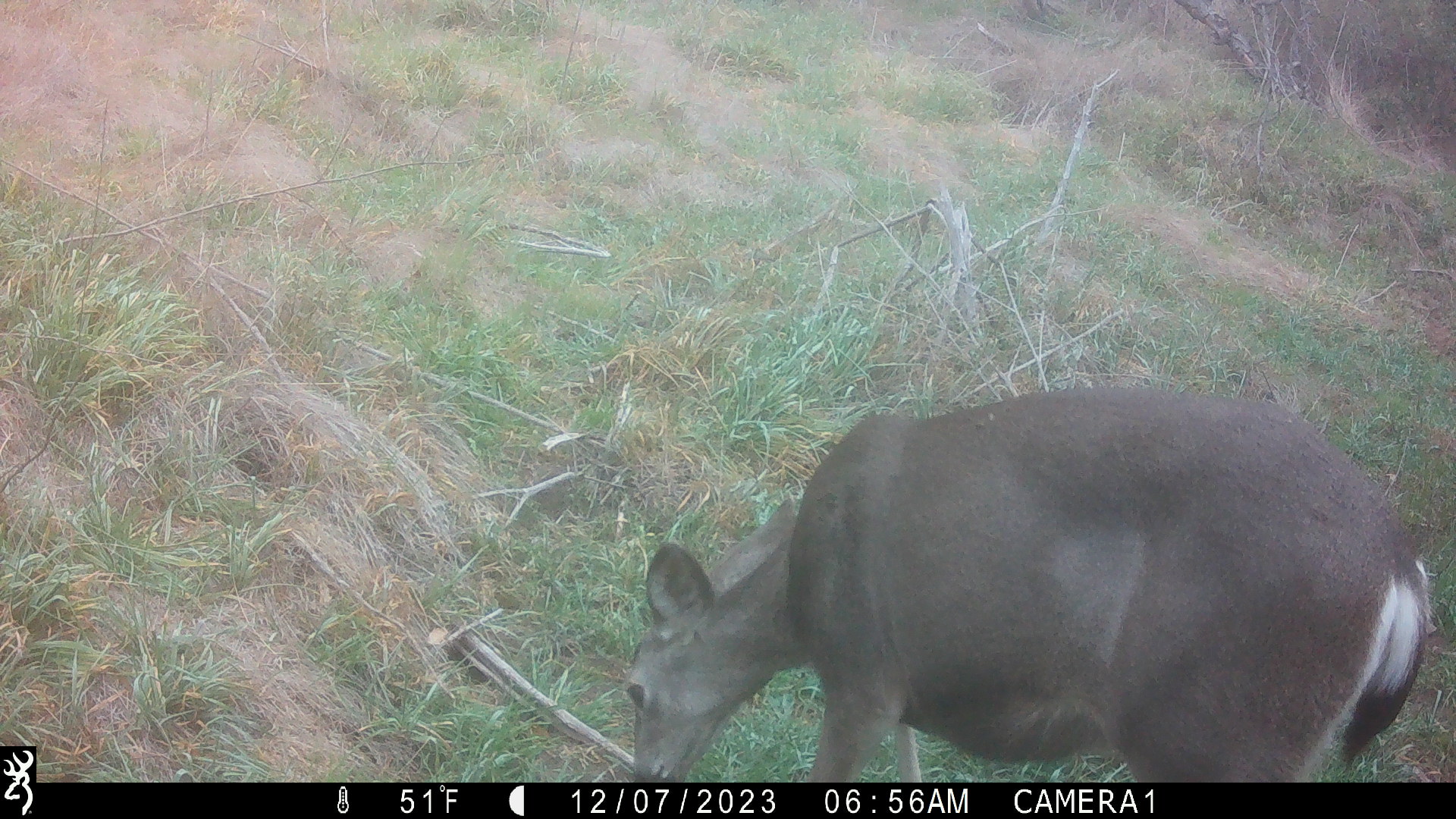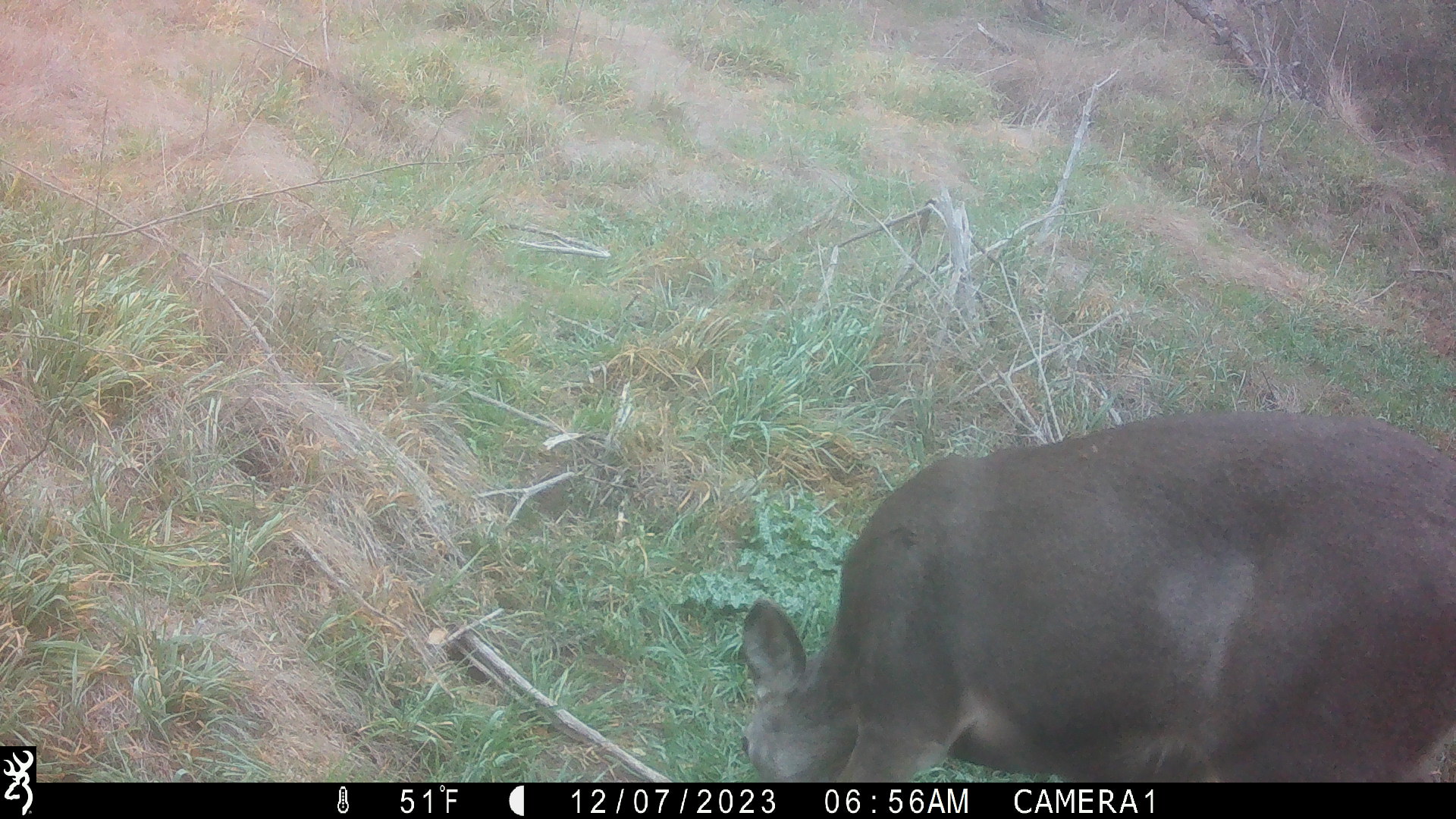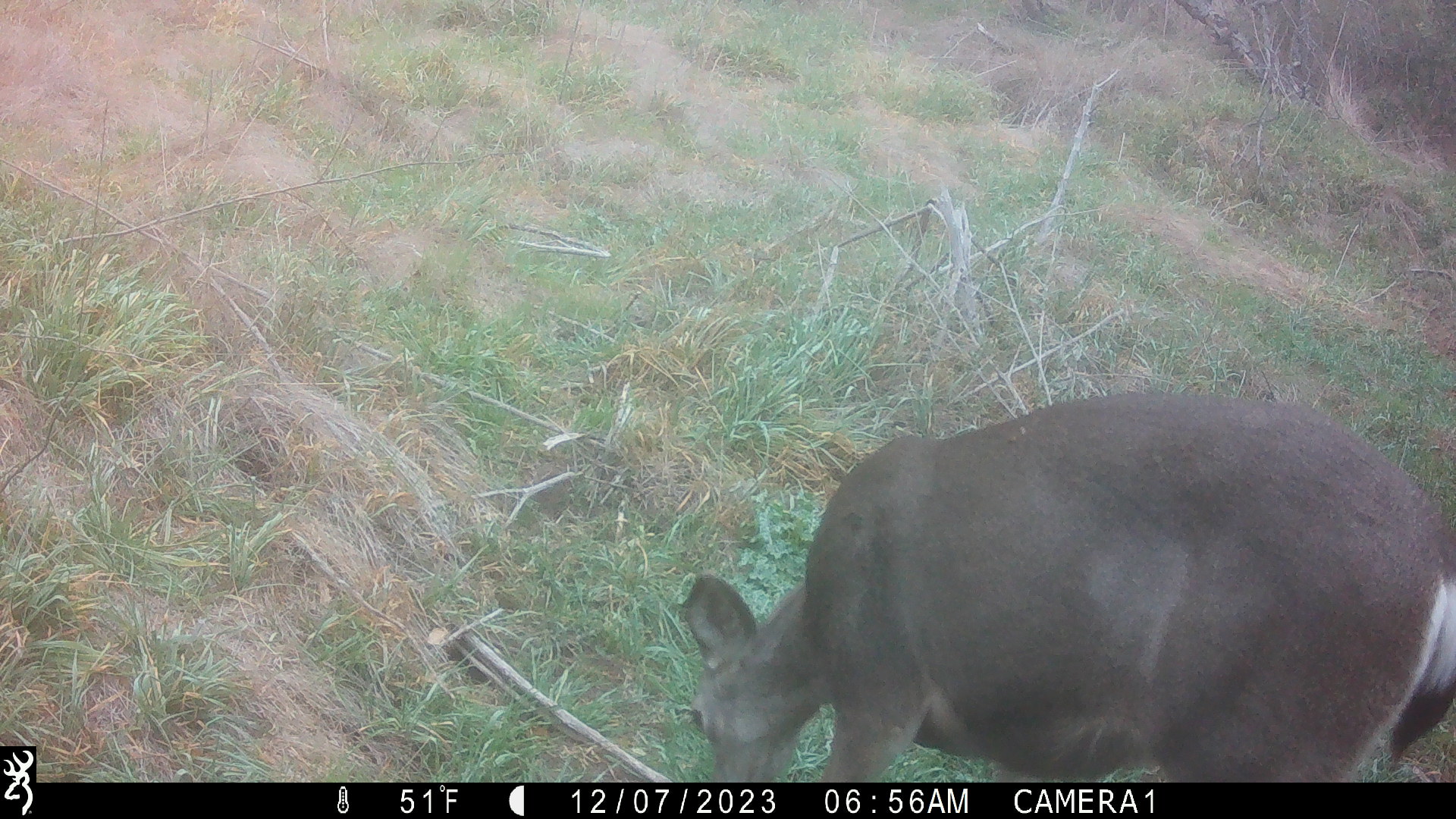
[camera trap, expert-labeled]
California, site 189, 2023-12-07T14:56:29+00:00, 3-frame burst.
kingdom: Animalia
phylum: Chordata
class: Mammalia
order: Artiodactyla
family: Cervidae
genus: Odocoileus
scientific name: Odocoileus hemionus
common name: mule deer